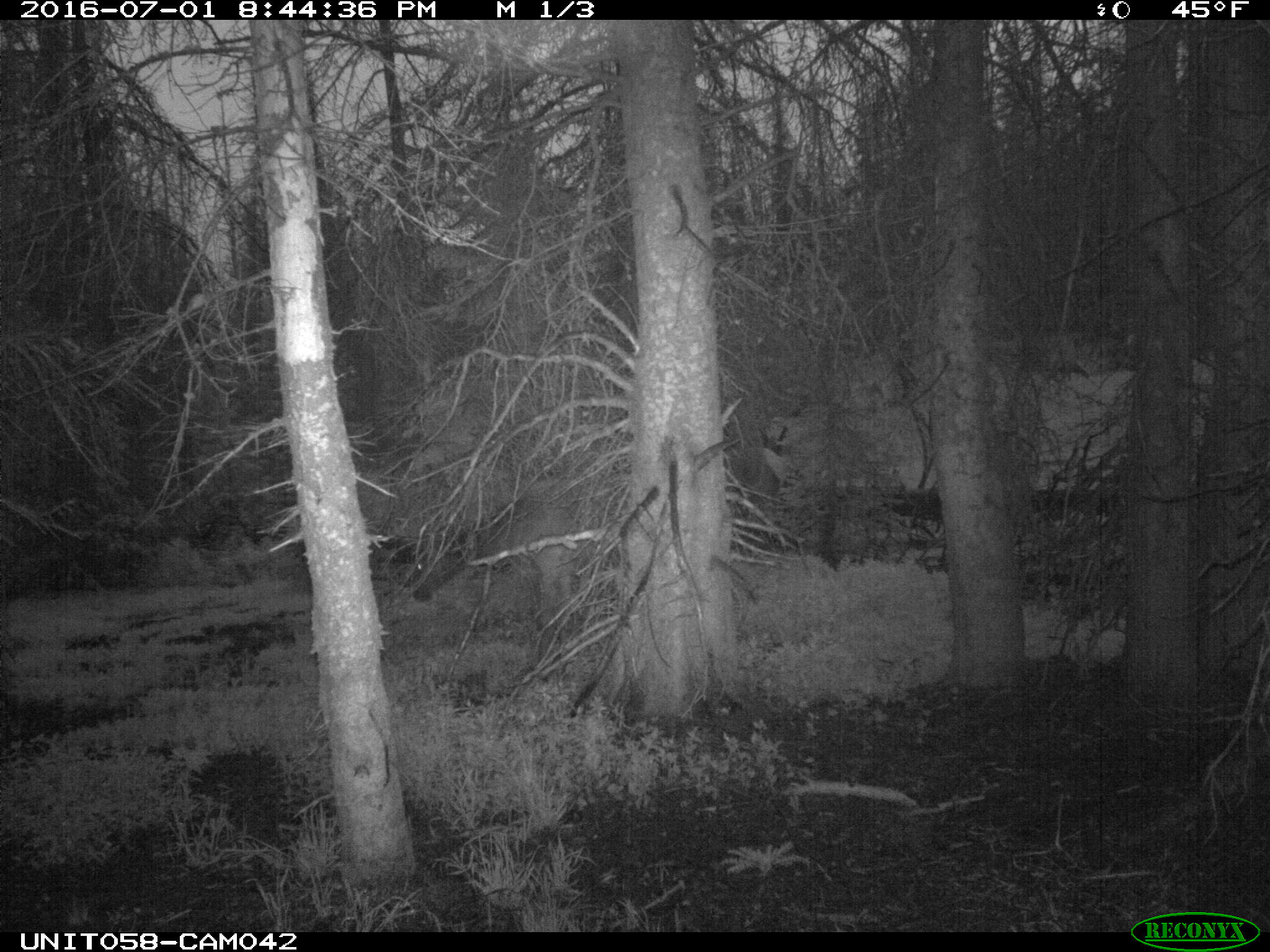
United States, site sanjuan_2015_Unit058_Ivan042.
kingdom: Animalia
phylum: Chordata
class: Mammalia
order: Artiodactyla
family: Cervidae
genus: Cervus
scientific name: Cervus elaphus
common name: red deer